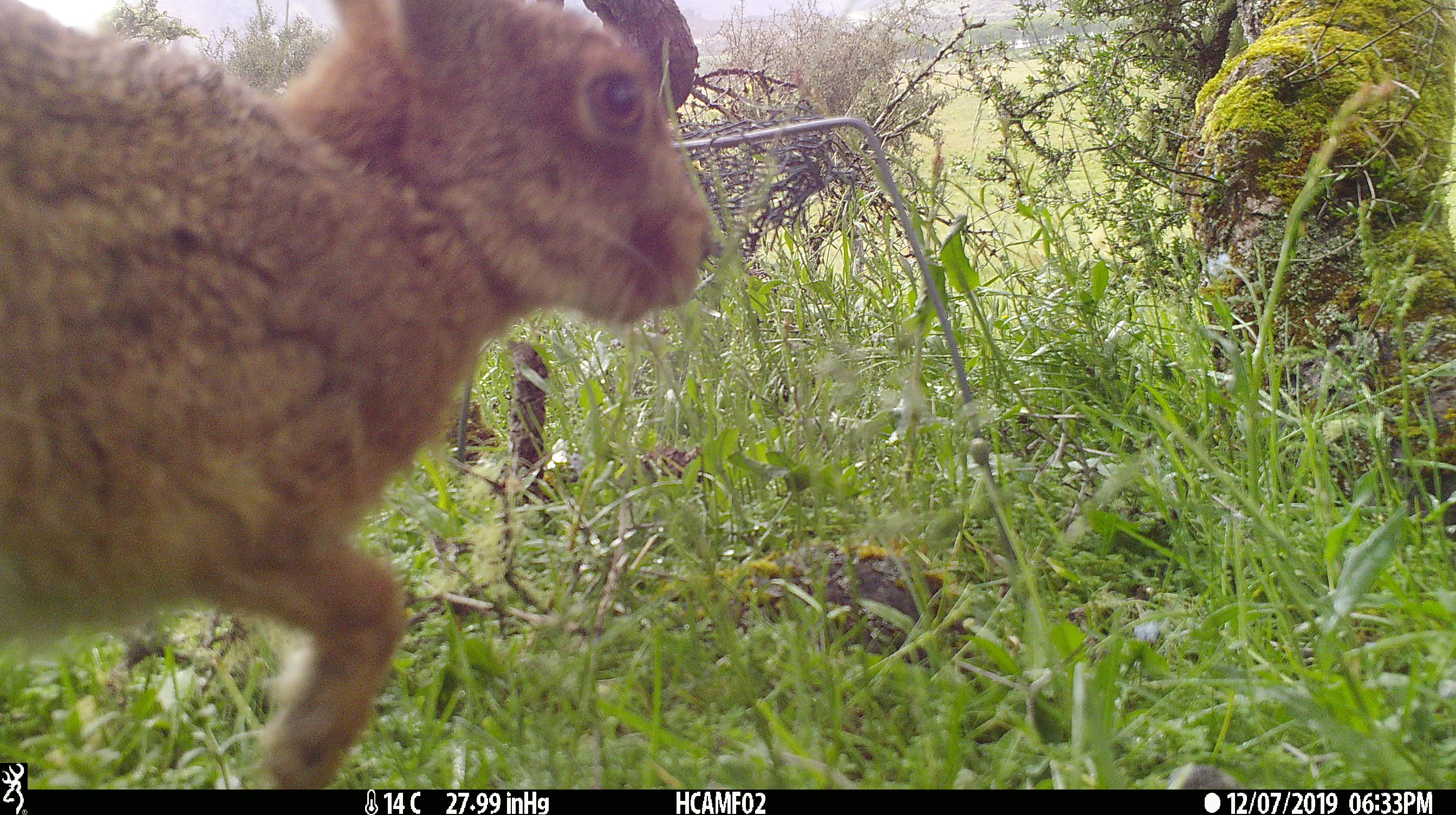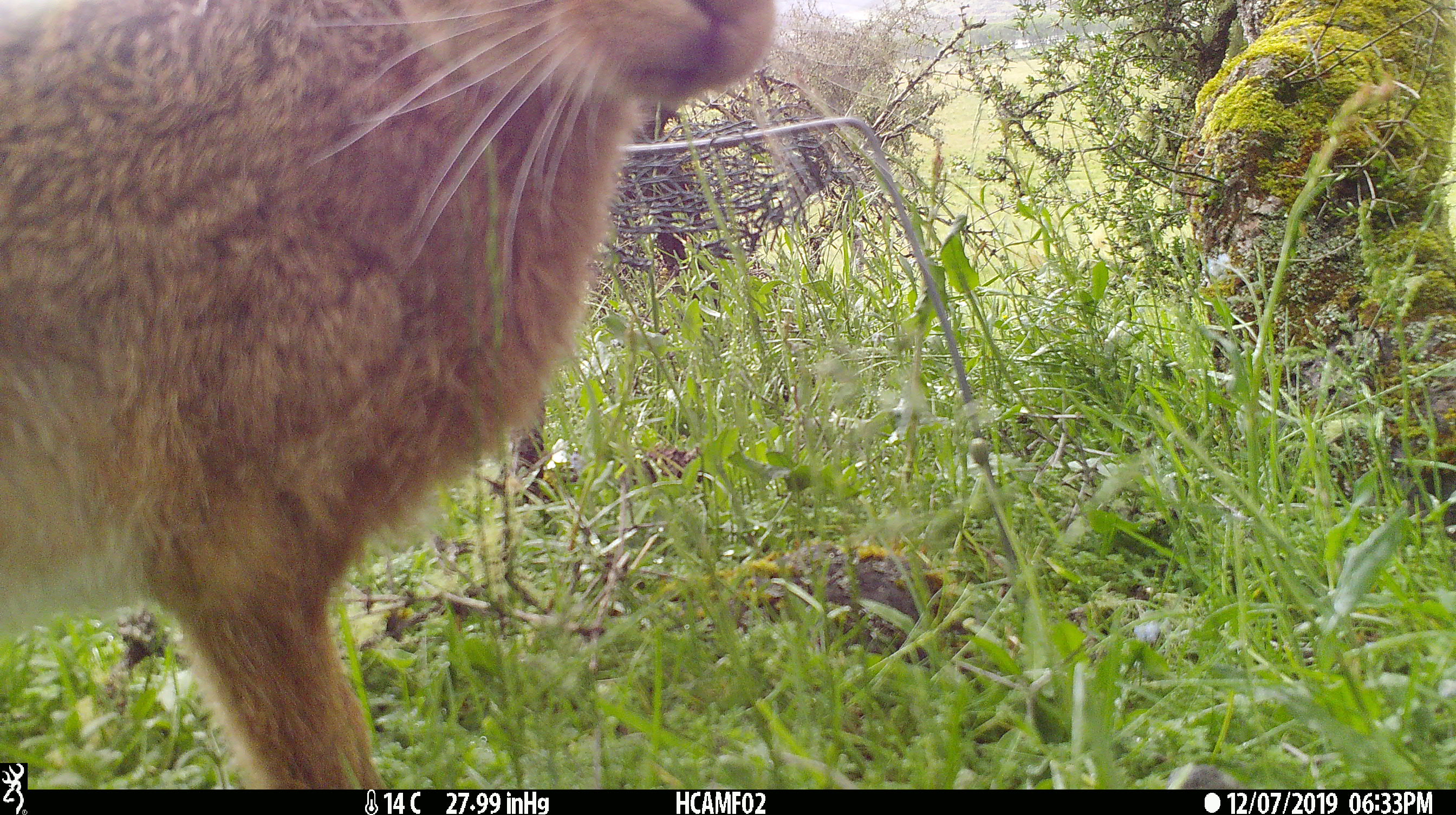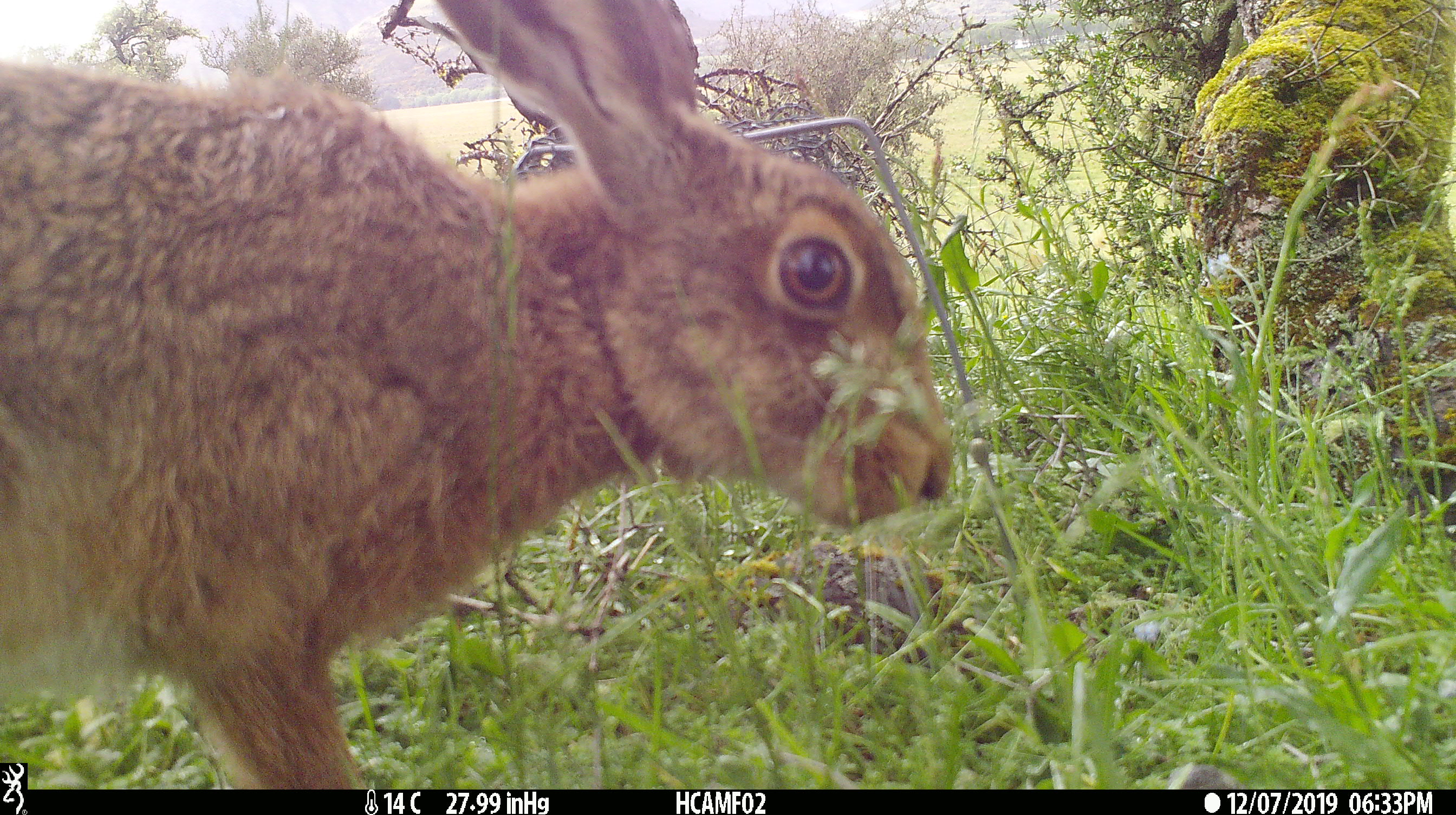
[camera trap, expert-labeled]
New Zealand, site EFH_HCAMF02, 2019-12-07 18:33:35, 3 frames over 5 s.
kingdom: Animalia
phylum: Chordata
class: Mammalia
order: Lagomorpha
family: Leporidae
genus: Lepus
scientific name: Lepus europaeus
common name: brown hare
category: hare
Hare (brown hare) (Lepus europaeus).